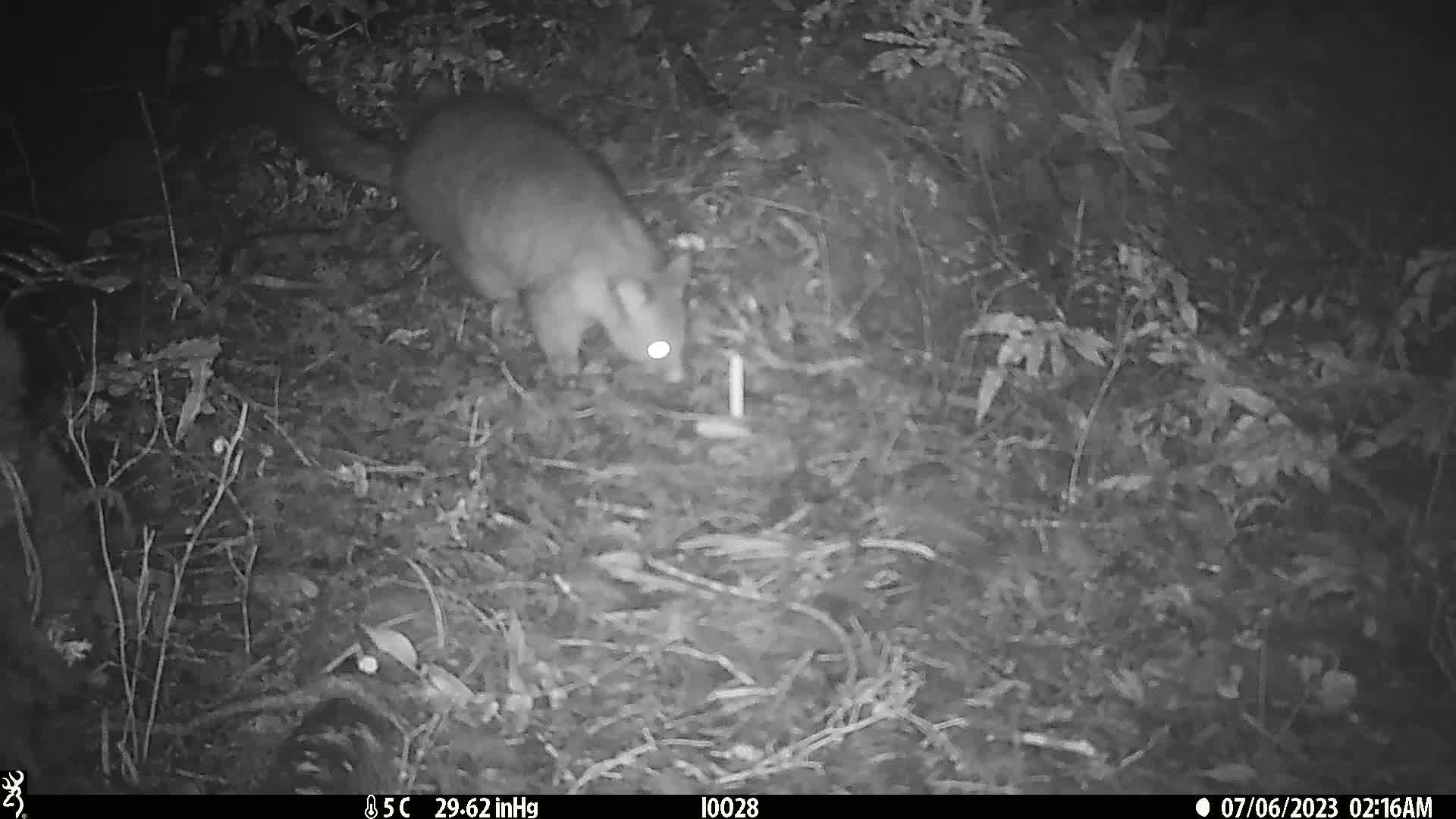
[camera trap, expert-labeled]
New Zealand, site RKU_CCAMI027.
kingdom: Animalia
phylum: Chordata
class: Mammalia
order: Diprotodontia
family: Phalangeridae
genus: Trichosurus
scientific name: Trichosurus vulpecula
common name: common brushtail possum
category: possum